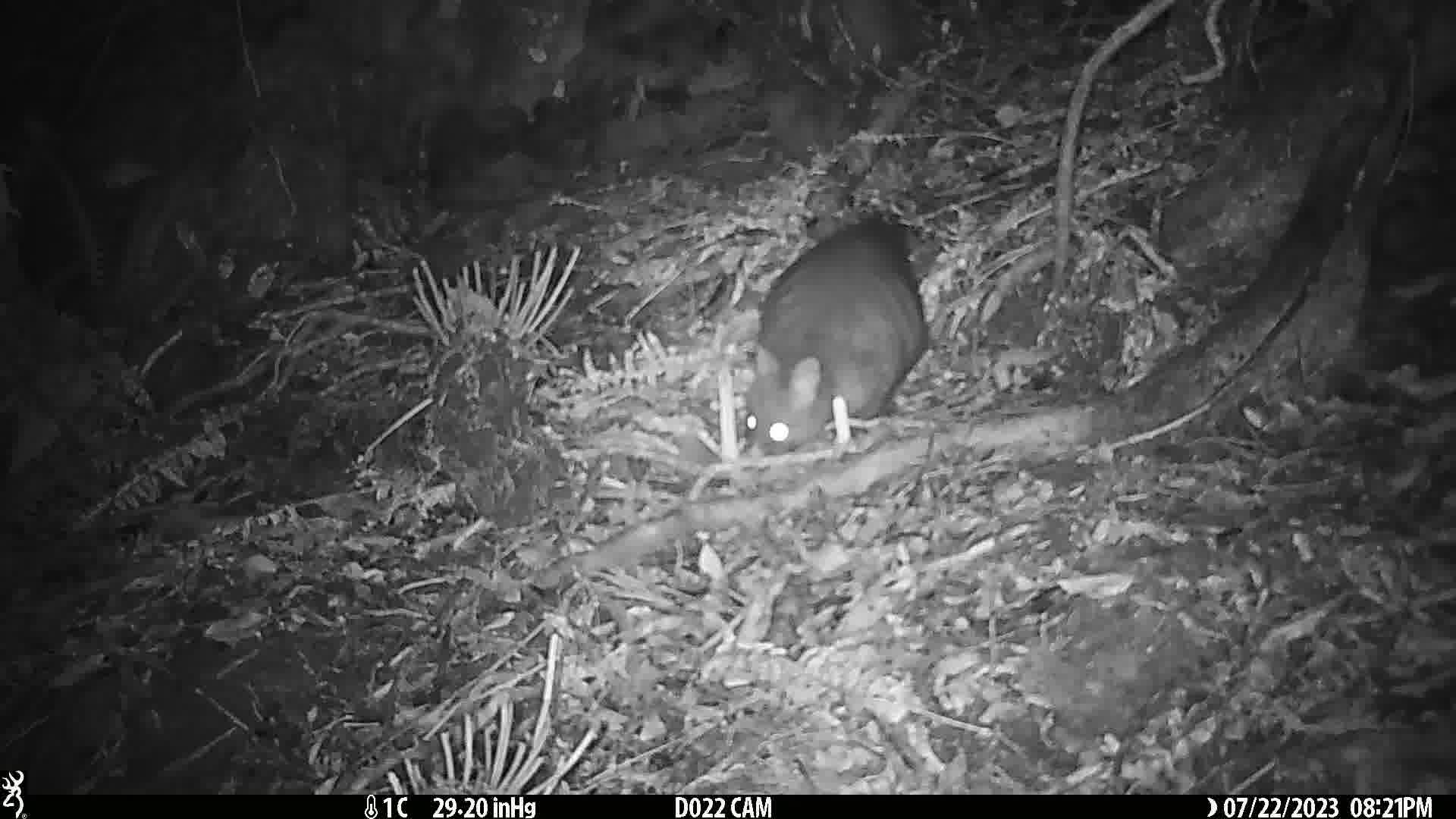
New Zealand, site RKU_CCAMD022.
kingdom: Animalia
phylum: Chordata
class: Mammalia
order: Diprotodontia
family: Phalangeridae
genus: Trichosurus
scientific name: Trichosurus vulpecula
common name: common brushtail possum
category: possum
Possum (common brushtail possum) (Trichosurus vulpecula).